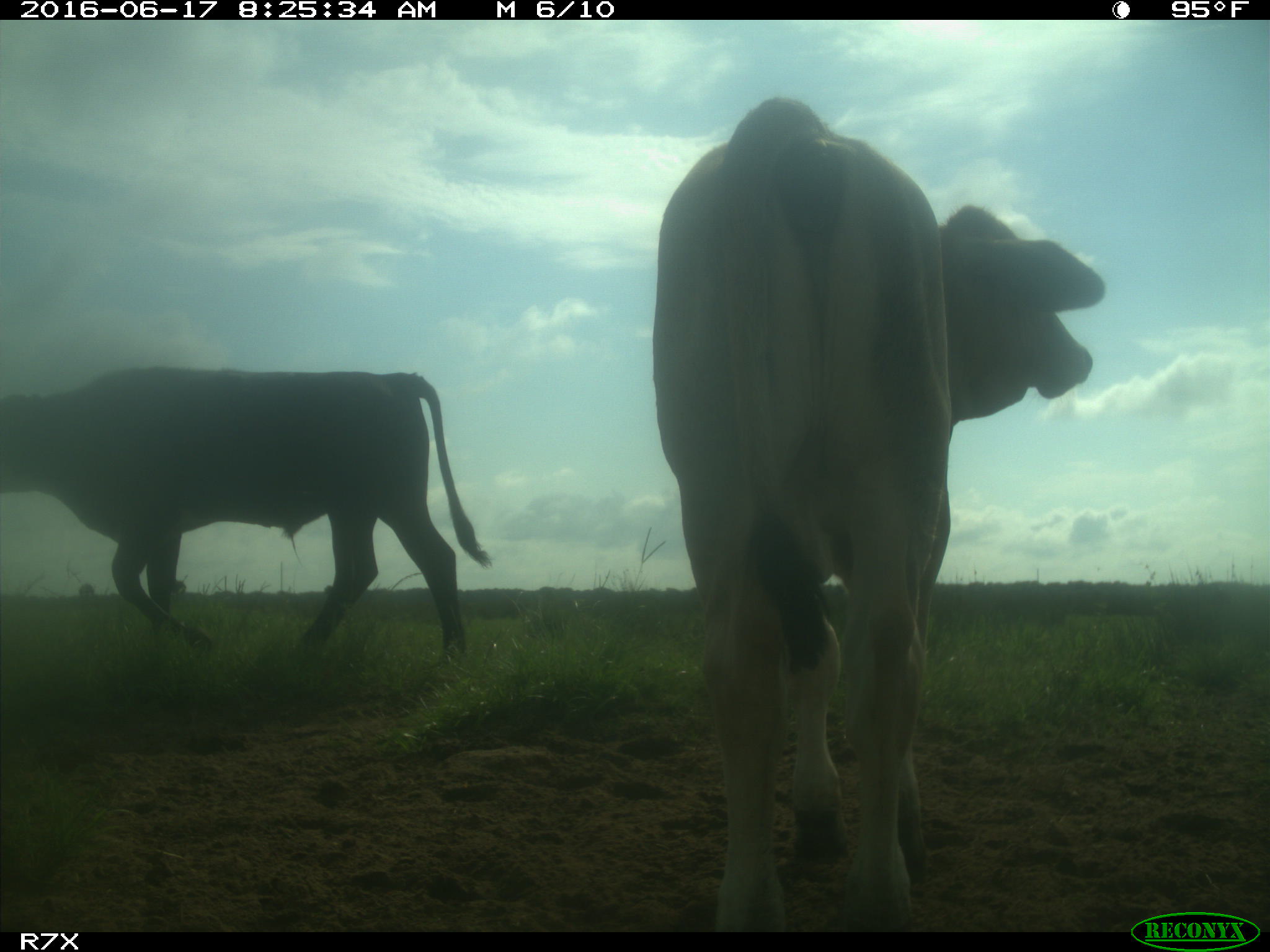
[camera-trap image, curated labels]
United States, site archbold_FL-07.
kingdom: Animalia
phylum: Chordata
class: Mammalia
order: Artiodactyla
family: Bovidae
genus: Bos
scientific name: Bos taurus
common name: domestic cow